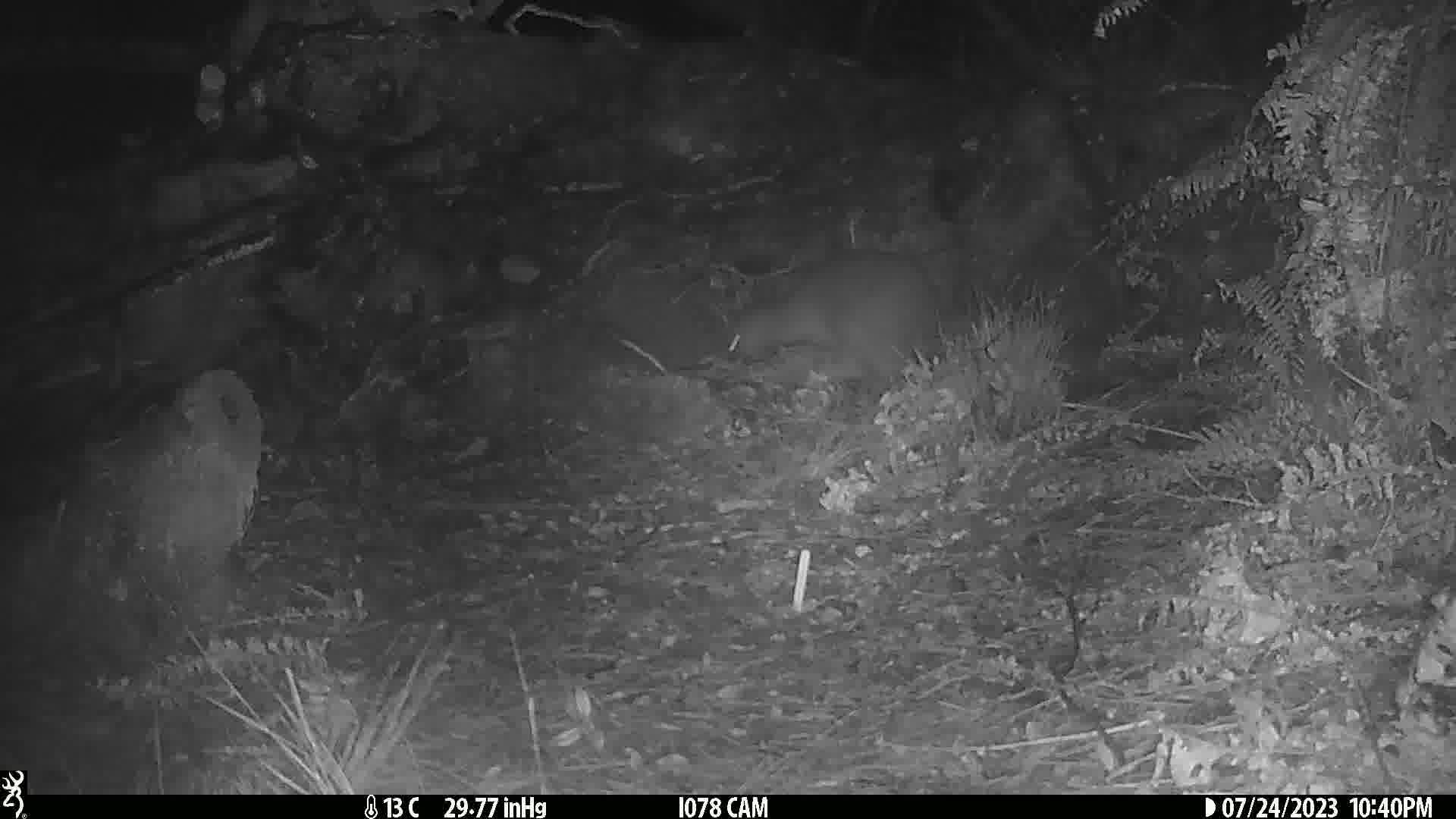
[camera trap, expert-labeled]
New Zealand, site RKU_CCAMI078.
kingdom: Animalia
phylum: Chordata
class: Aves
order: Apterygiformes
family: Apterygidae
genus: Apteryx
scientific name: Apteryx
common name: kiwi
Kiwi (Apteryx).